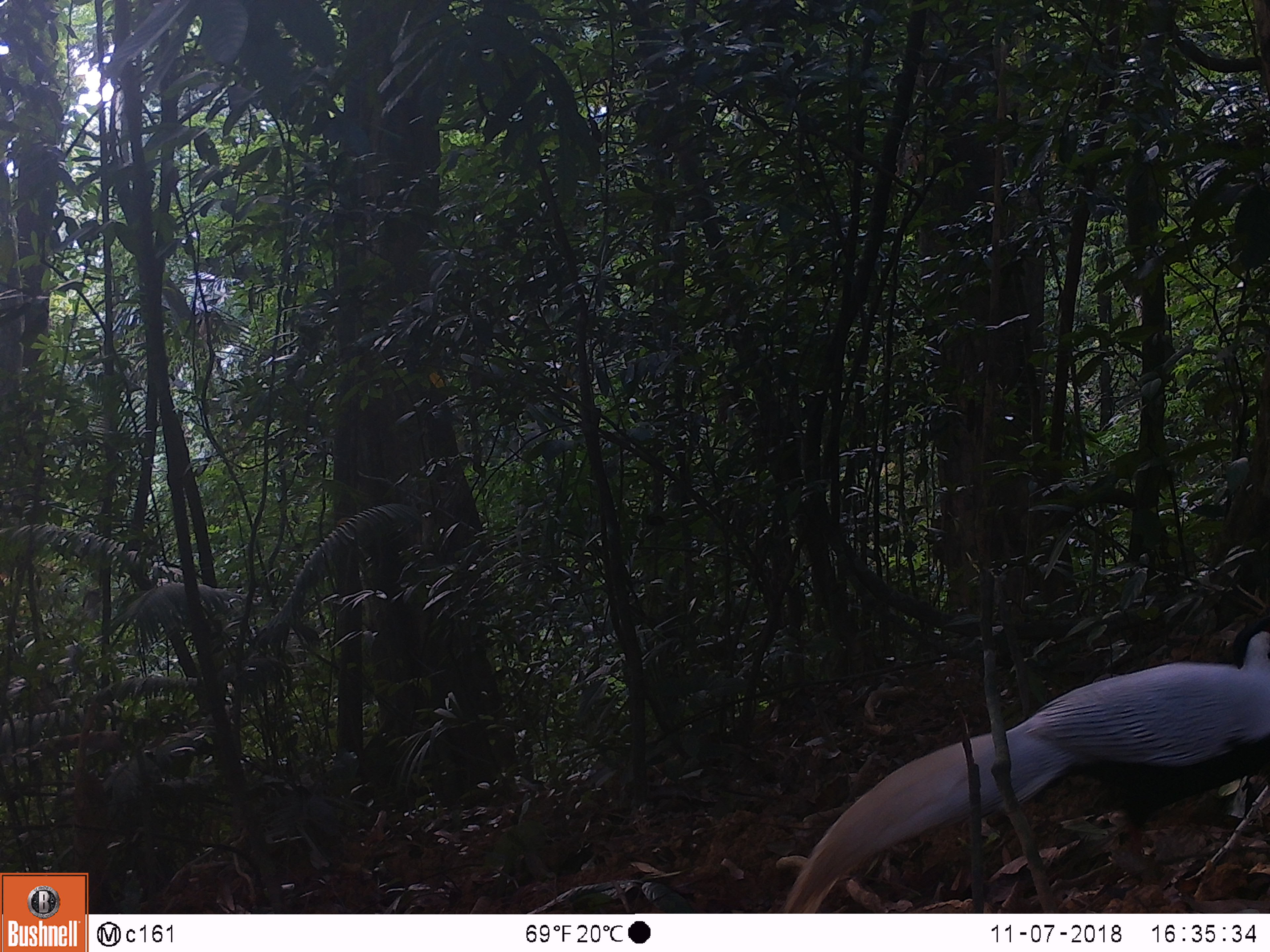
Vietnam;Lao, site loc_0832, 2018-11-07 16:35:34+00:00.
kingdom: Animalia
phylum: Chordata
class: Aves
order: Galliformes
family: Phasianidae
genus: Lophura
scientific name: Lophura nycthemera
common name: silver pheasant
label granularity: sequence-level